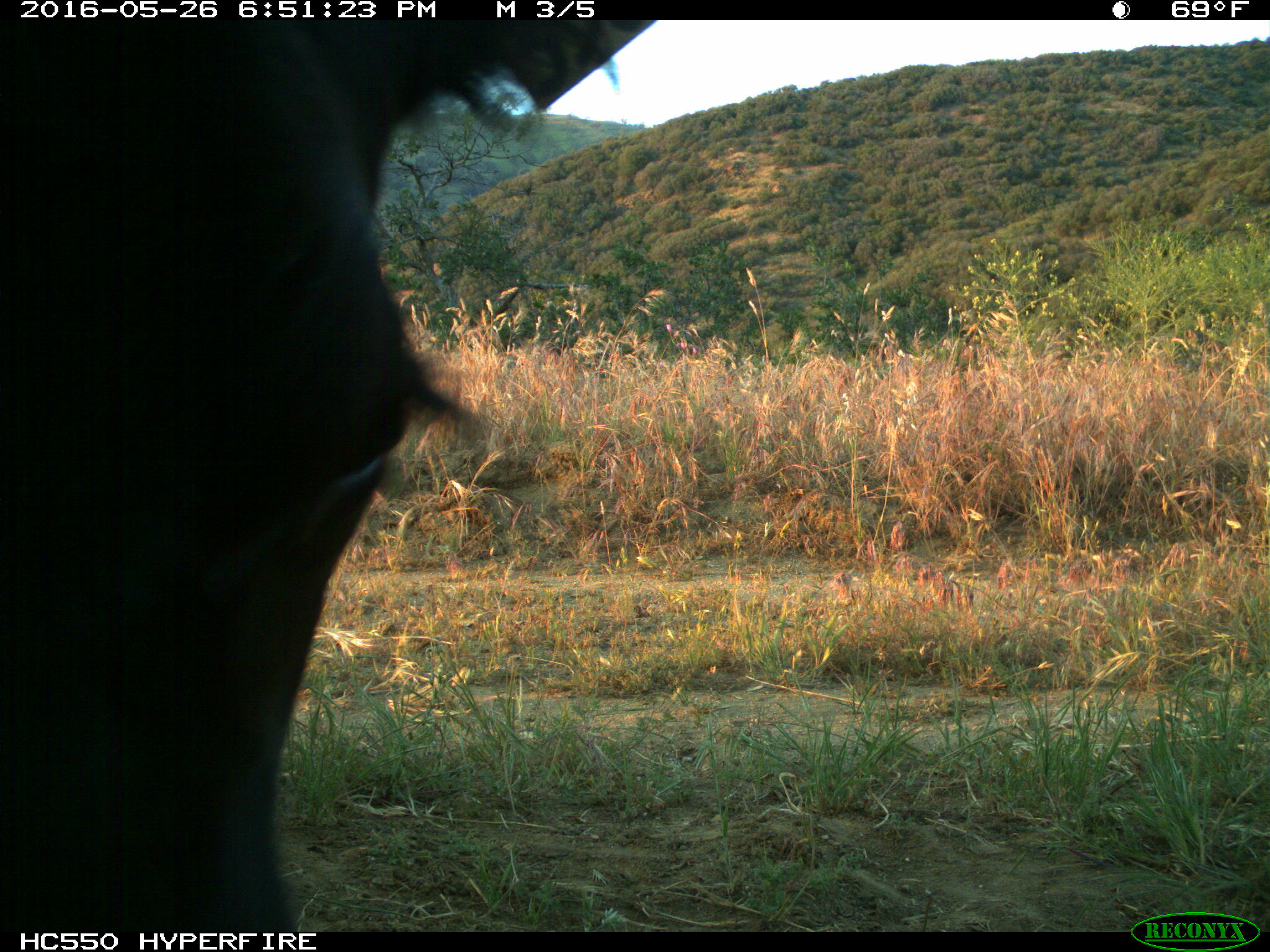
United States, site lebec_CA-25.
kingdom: Animalia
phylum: Chordata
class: Mammalia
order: Artiodactyla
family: Bovidae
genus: Bos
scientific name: Bos taurus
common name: domestic cow